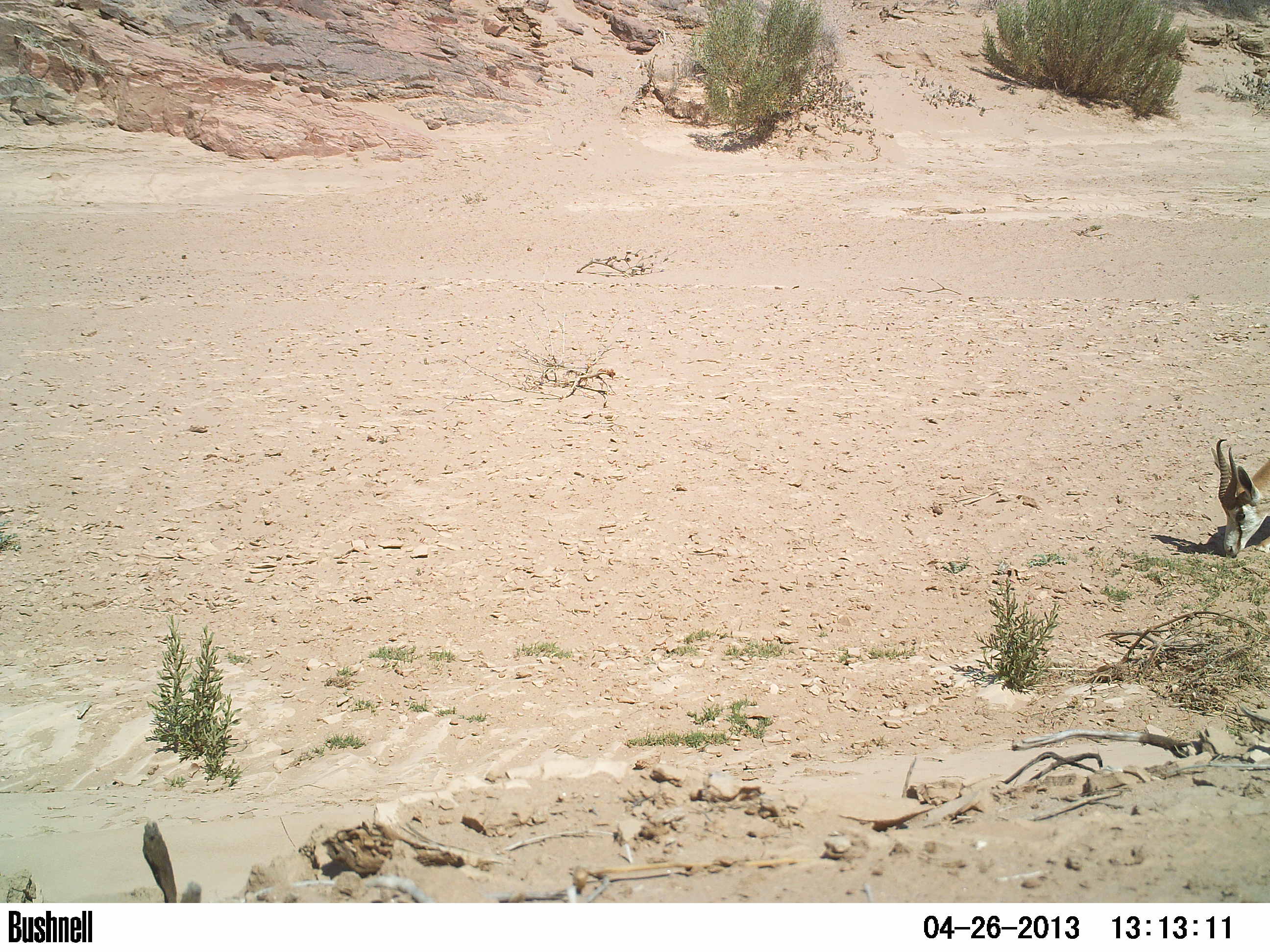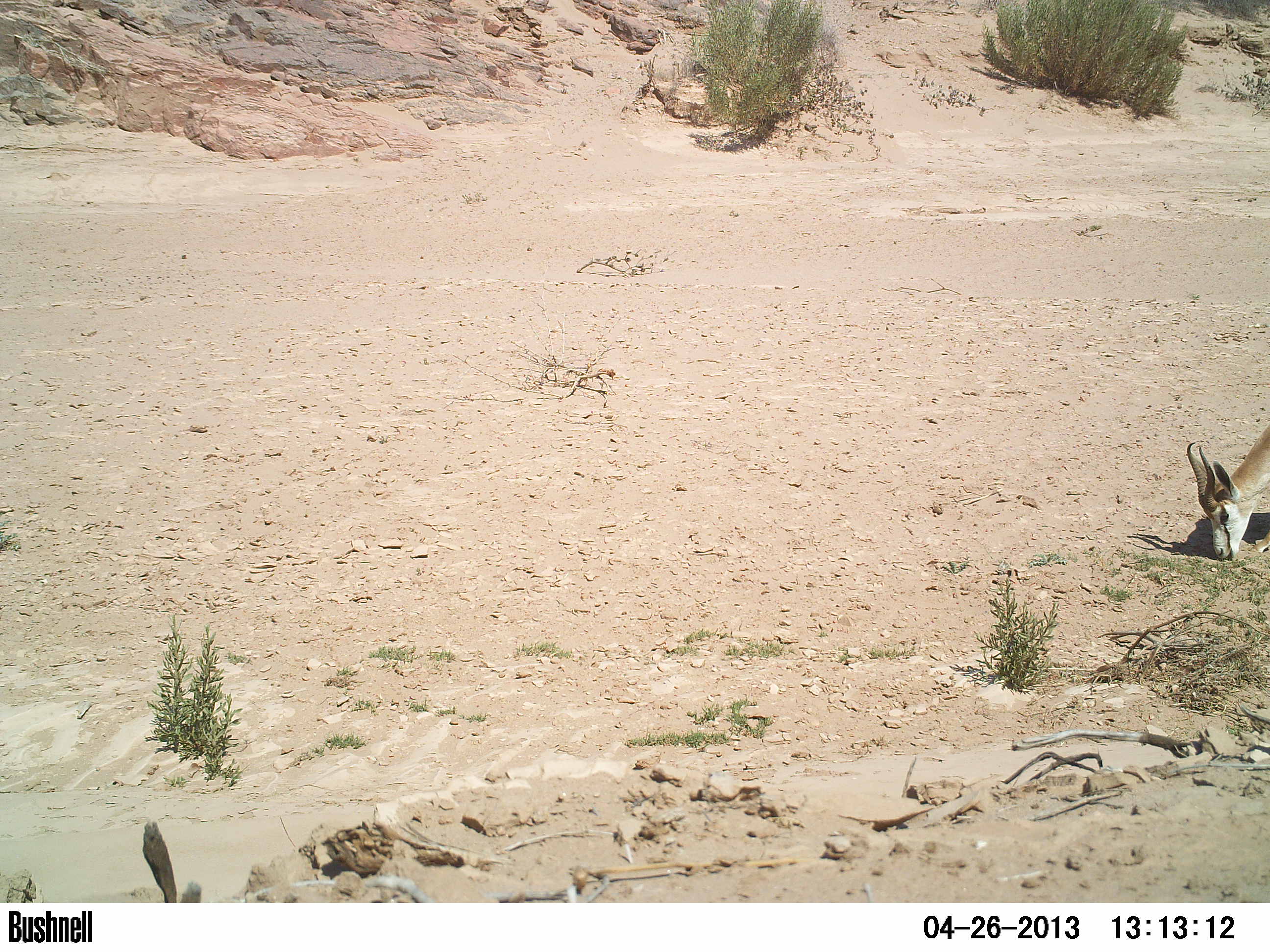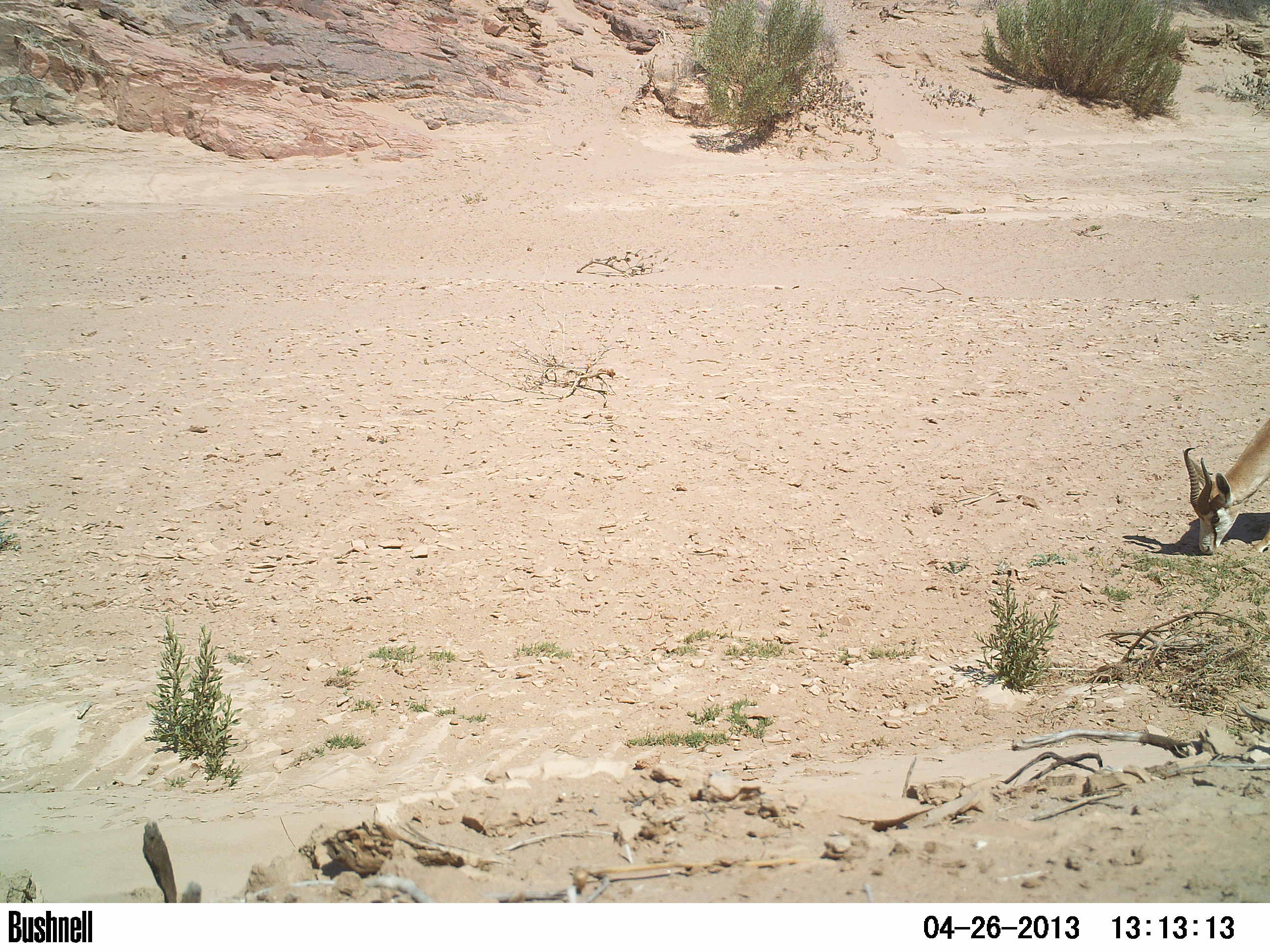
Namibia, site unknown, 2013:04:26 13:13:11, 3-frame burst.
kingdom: Animalia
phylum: Chordata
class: Mammalia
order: Artiodactyla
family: Bovidae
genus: Antidorcas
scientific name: Antidorcas marsupialis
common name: springbok